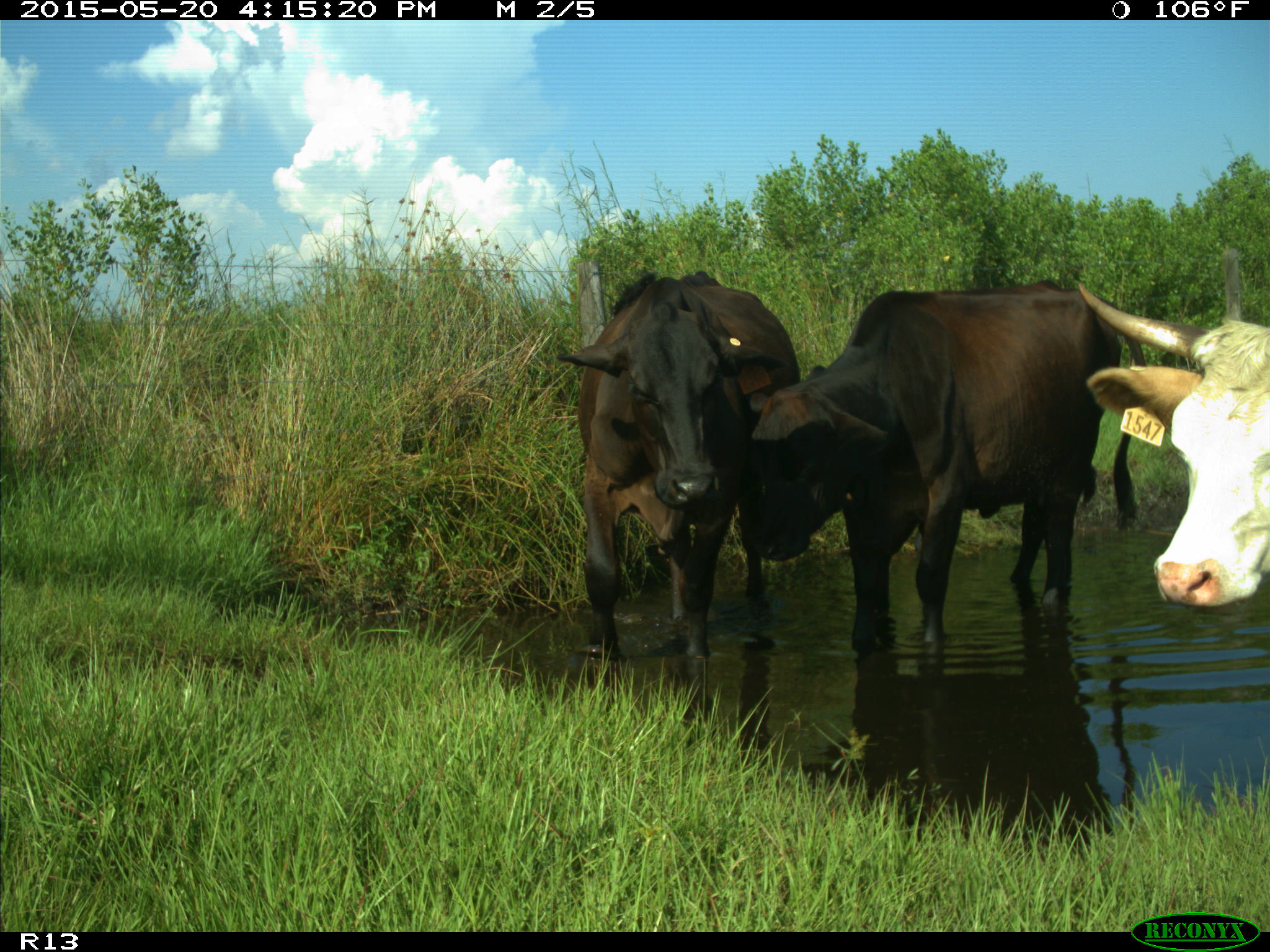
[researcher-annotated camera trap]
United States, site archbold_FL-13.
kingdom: Animalia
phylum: Chordata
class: Mammalia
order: Artiodactyla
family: Bovidae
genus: Bos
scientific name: Bos taurus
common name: domestic cow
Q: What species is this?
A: Bos taurus (domestic cow).